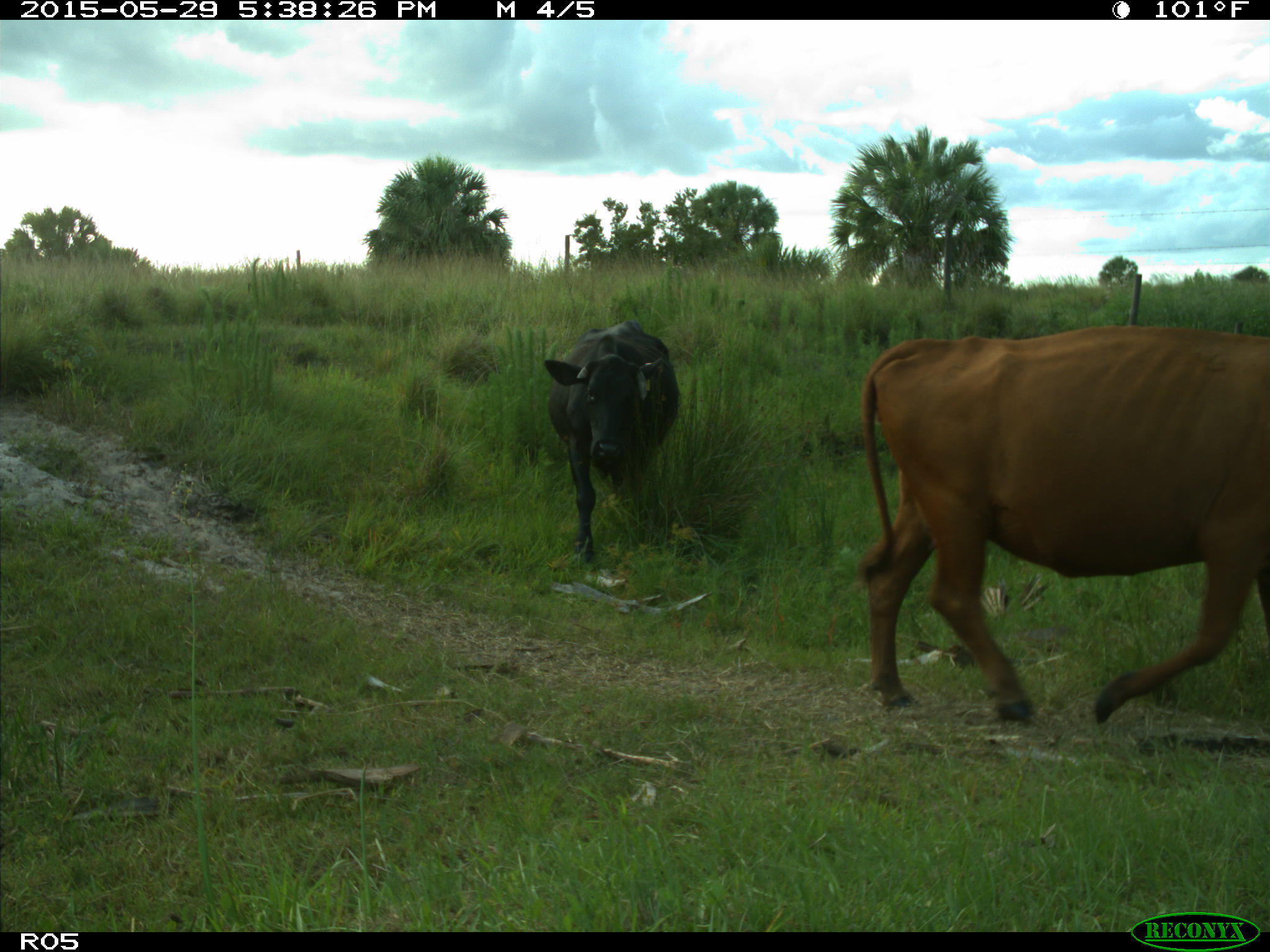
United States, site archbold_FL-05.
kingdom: Animalia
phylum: Chordata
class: Mammalia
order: Artiodactyla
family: Bovidae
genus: Bos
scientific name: Bos taurus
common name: domestic cow